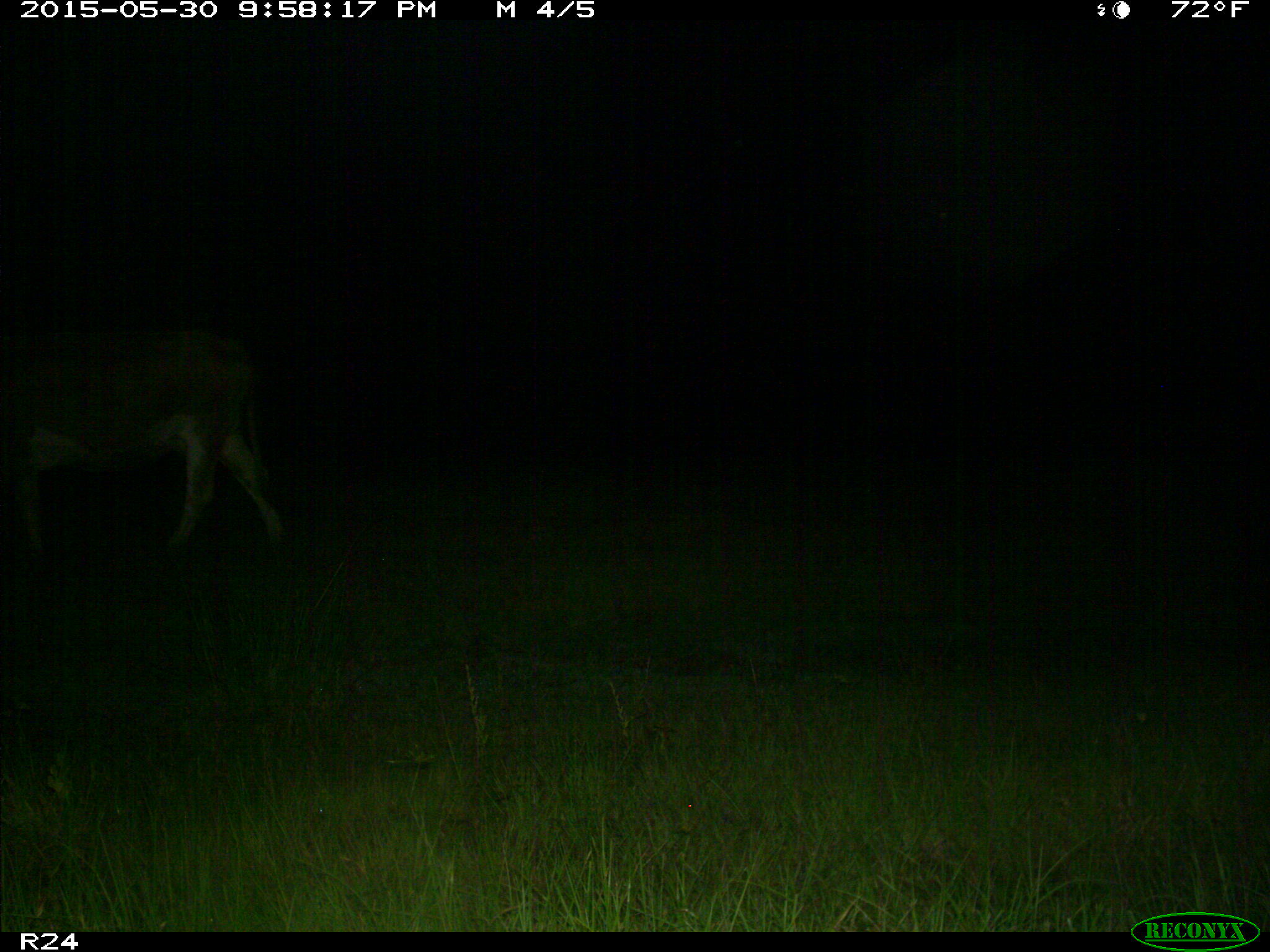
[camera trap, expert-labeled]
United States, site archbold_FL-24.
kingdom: Animalia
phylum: Chordata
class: Mammalia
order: Artiodactyla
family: Bovidae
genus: Bos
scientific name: Bos taurus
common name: domestic cow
Bos taurus (domestic cow).